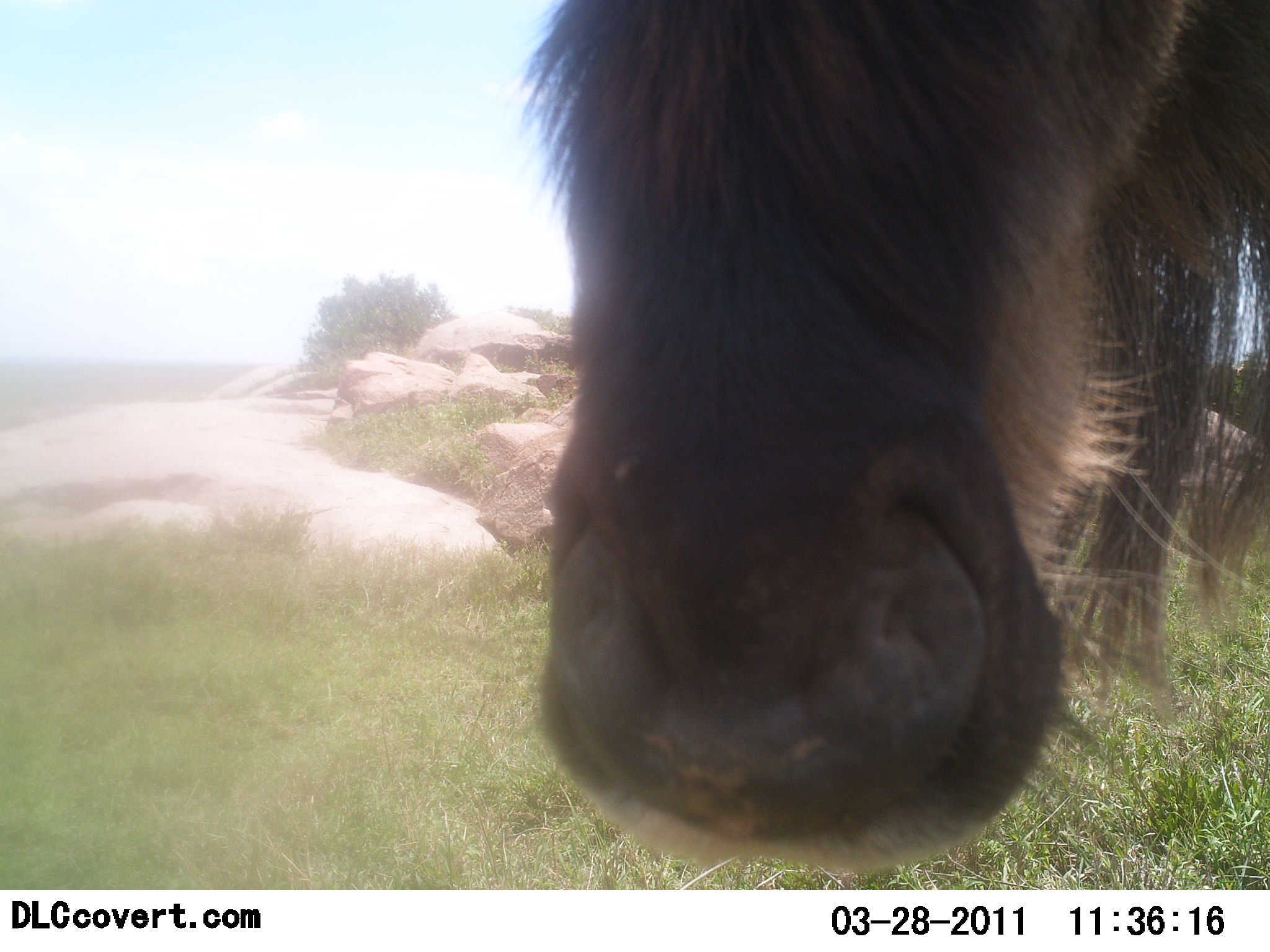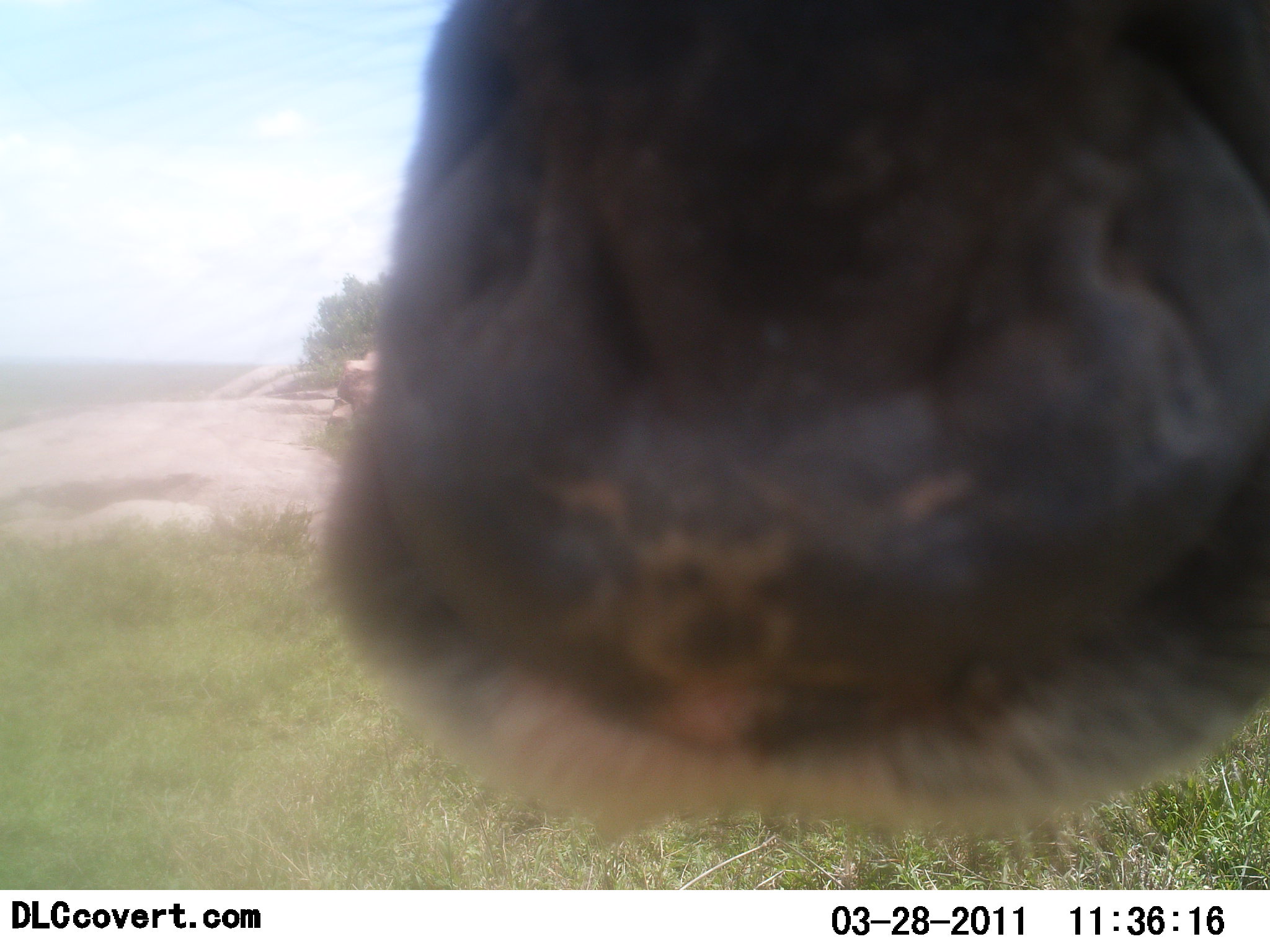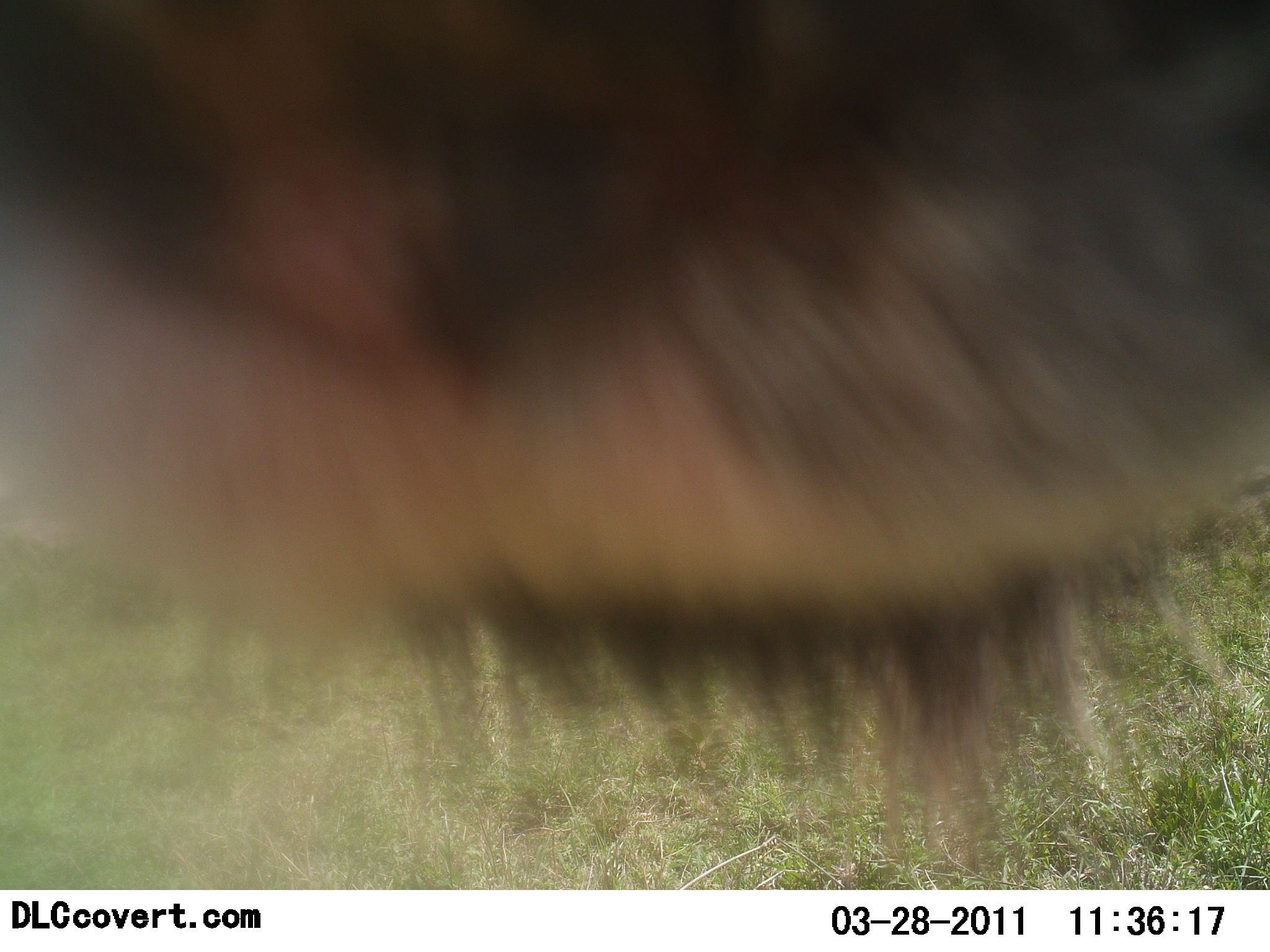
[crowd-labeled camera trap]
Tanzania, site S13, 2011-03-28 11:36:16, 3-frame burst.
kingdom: Animalia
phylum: Chordata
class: Mammalia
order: Artiodactyla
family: Bovidae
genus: Connochaetes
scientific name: Connochaetes taurinus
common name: blue wildebeest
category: wildebeest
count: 1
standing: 82%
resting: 0%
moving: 9%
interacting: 27%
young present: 0%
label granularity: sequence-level